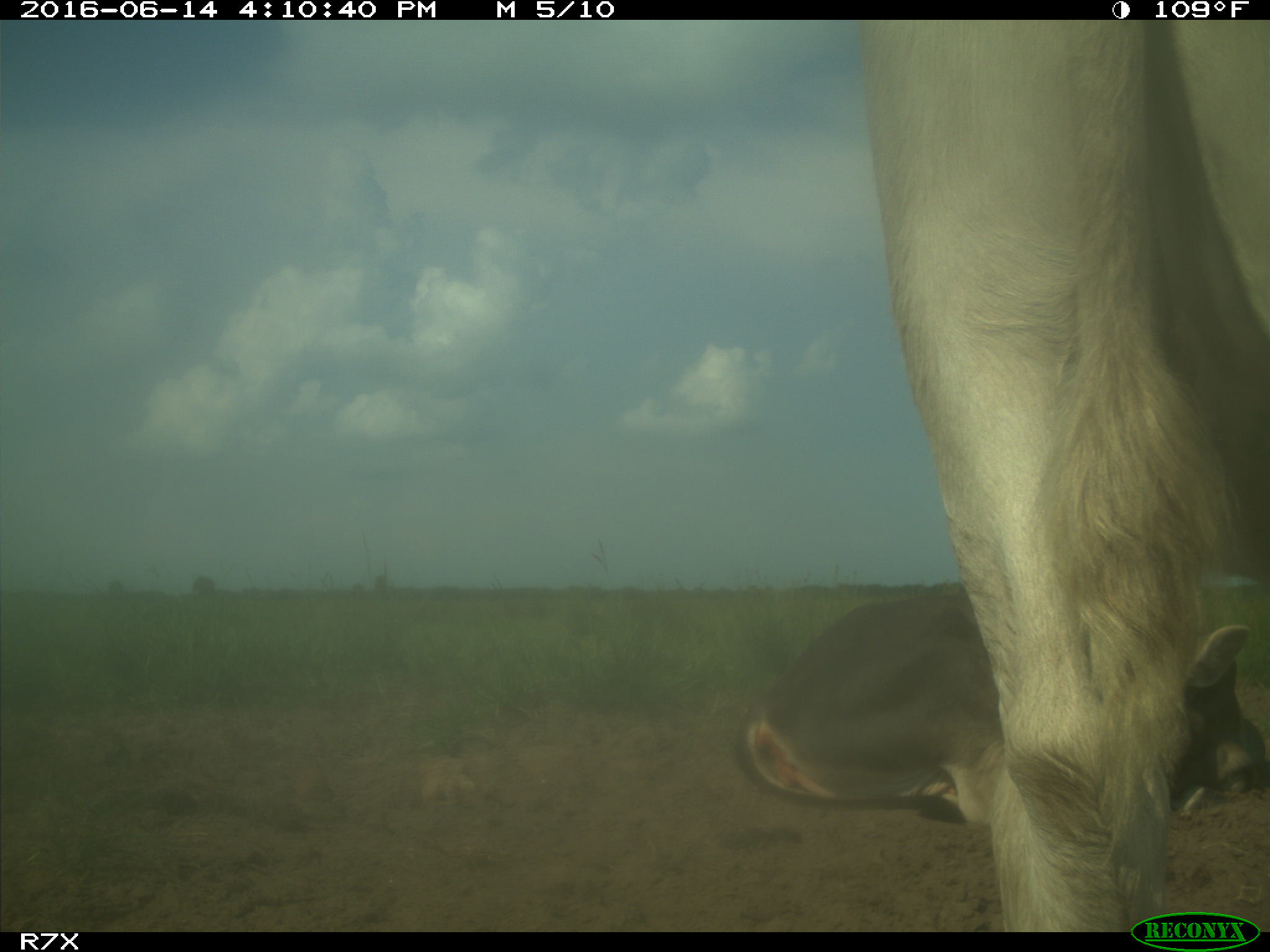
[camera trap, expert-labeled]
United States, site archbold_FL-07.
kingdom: Animalia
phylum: Chordata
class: Mammalia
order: Artiodactyla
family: Bovidae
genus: Bos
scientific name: Bos taurus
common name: domestic cow